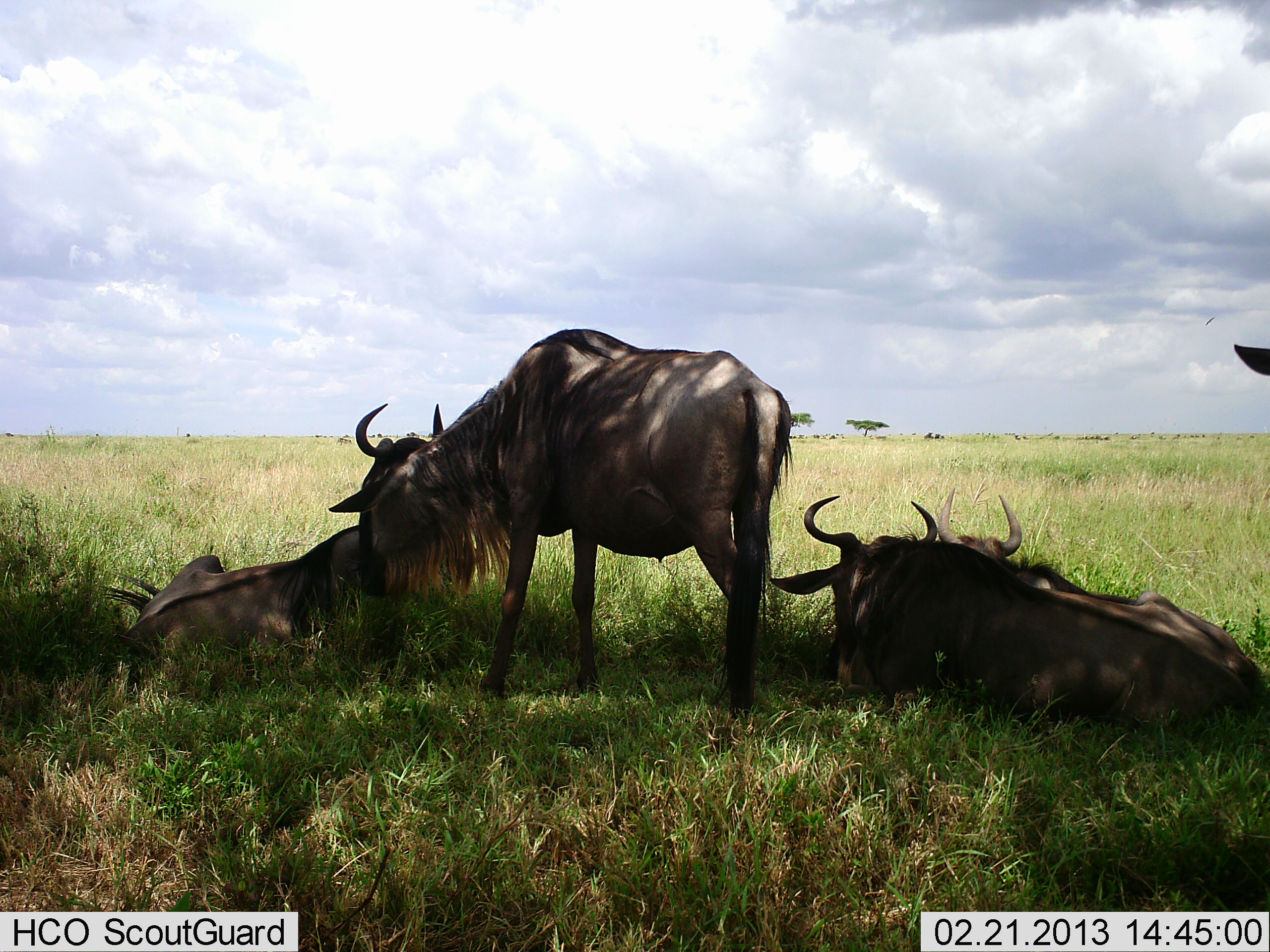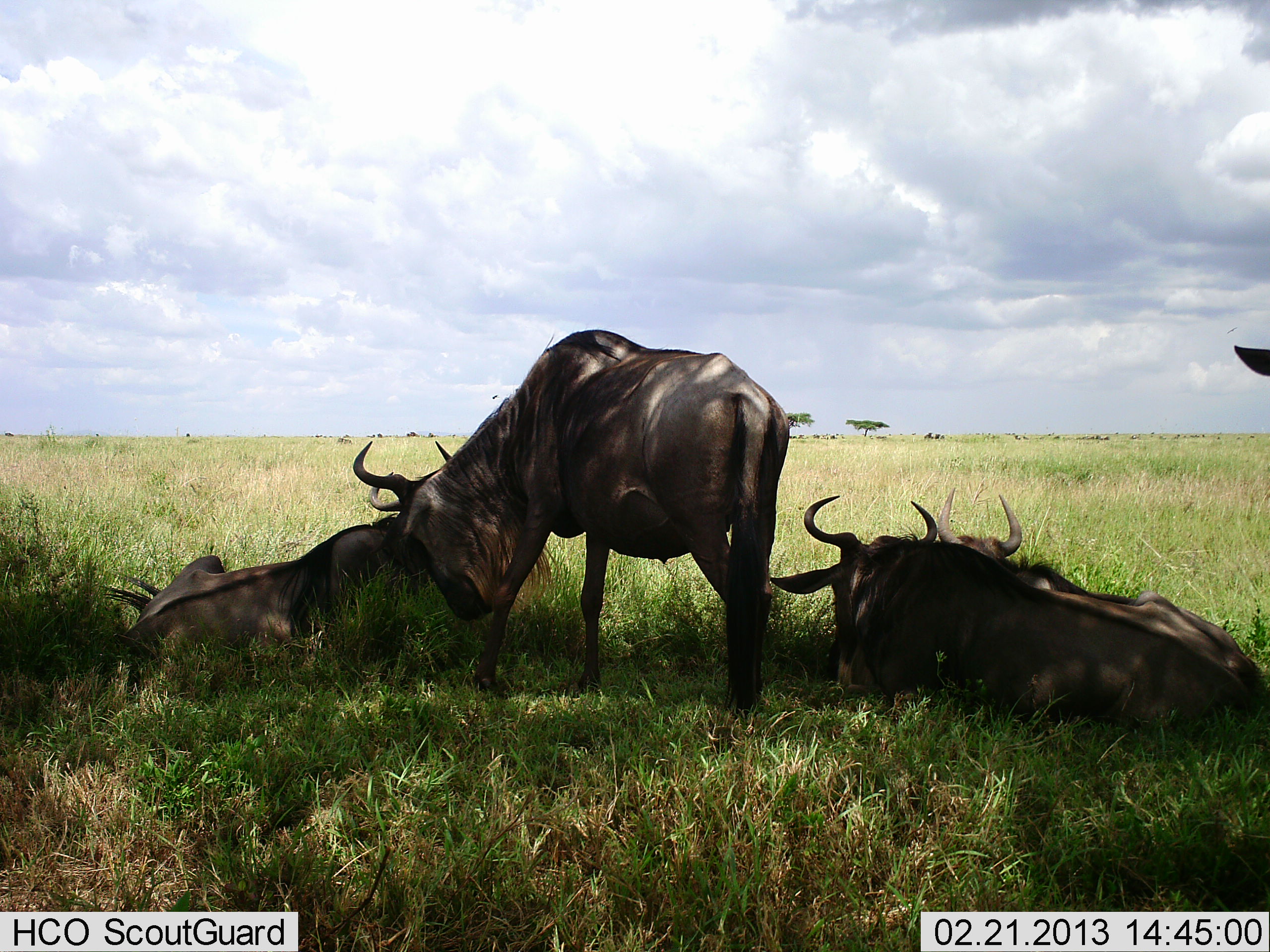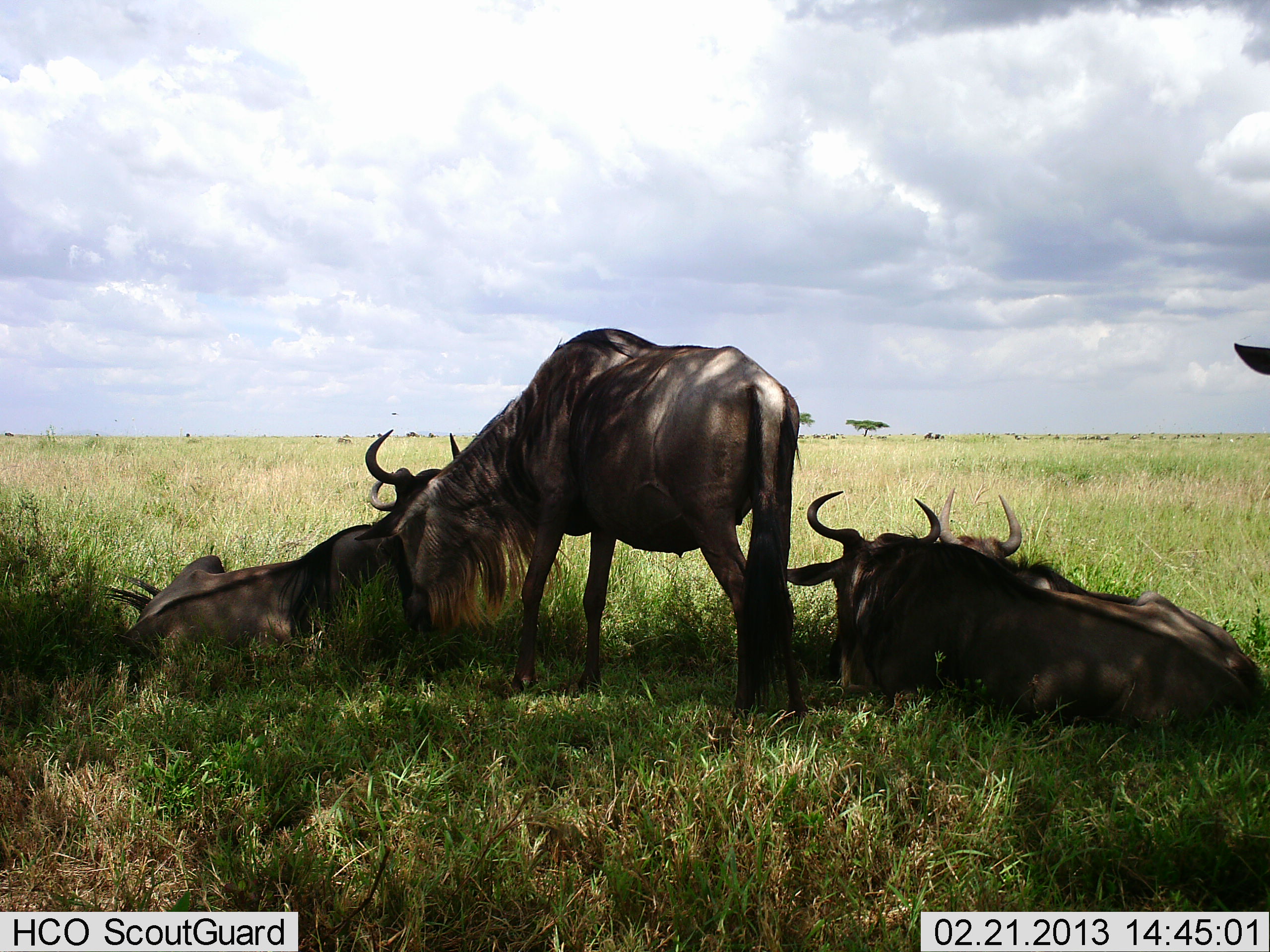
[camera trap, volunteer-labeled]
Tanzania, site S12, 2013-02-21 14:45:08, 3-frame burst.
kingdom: Animalia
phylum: Chordata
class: Mammalia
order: Artiodactyla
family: Bovidae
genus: Connochaetes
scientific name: Connochaetes taurinus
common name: blue wildebeest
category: wildebeest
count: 4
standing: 59%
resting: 95%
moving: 5%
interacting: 27%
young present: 0%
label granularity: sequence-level